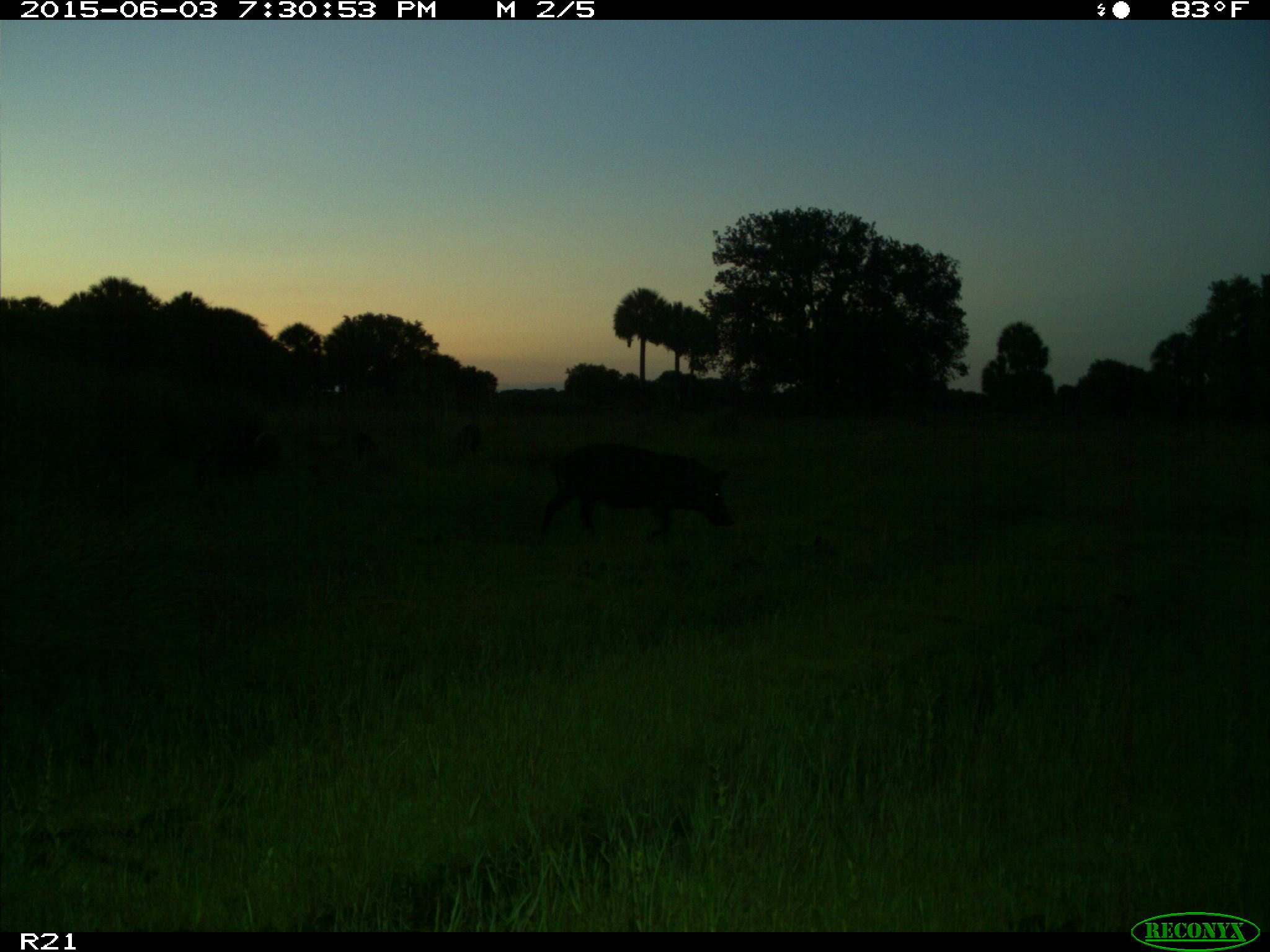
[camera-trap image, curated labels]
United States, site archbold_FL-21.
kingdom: Animalia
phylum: Chordata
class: Mammalia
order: Artiodactyla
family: Suidae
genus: Sus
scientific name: Sus scrofa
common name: wild boar